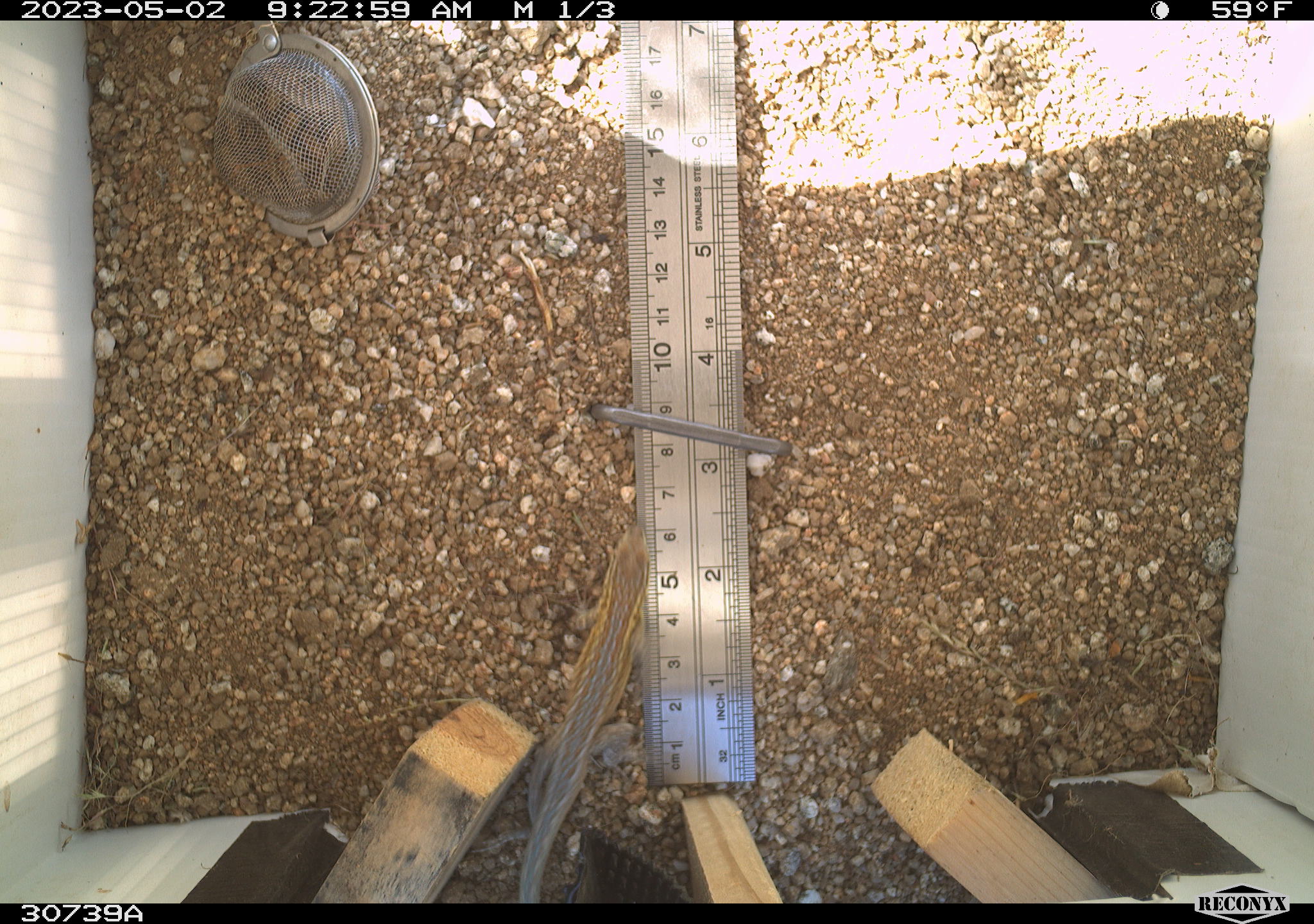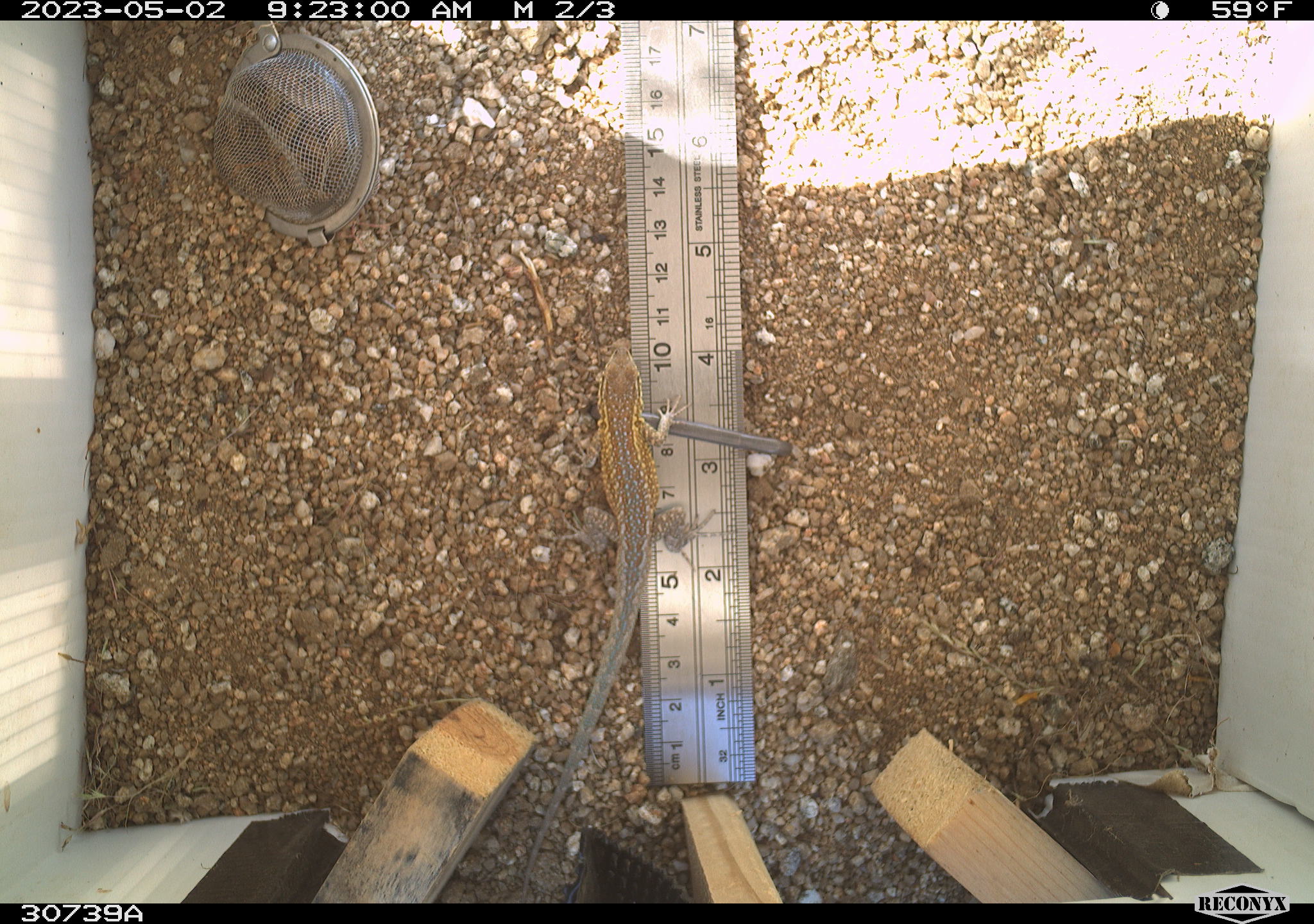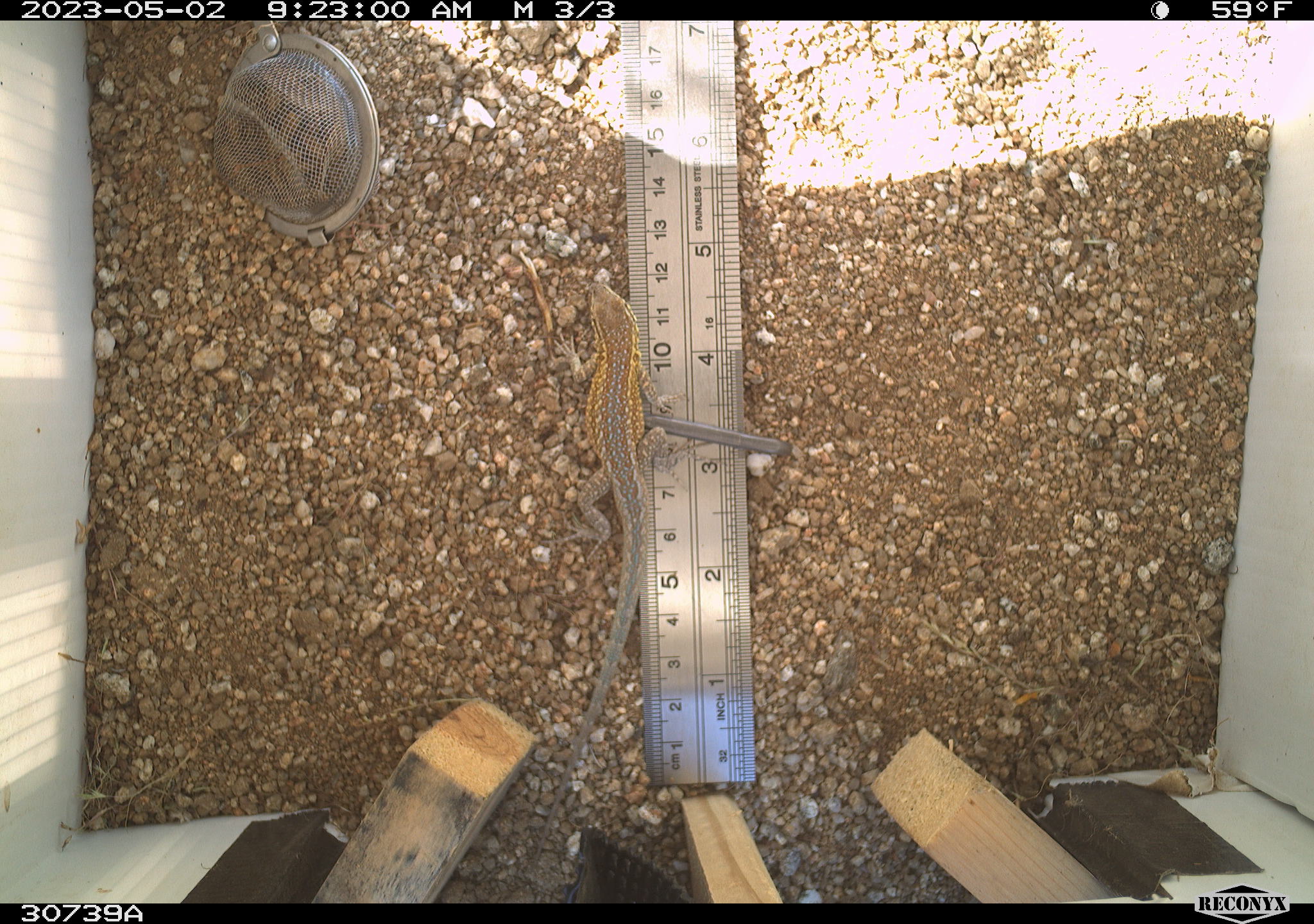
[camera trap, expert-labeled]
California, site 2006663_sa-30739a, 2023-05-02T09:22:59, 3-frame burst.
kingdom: Animalia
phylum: Chordata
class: Reptilia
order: Squamata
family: Phrynosomatidae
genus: Uta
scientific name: Uta stansburiana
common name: common side-blotched lizard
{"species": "common side-blotched lizard (Uta stansburiana)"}